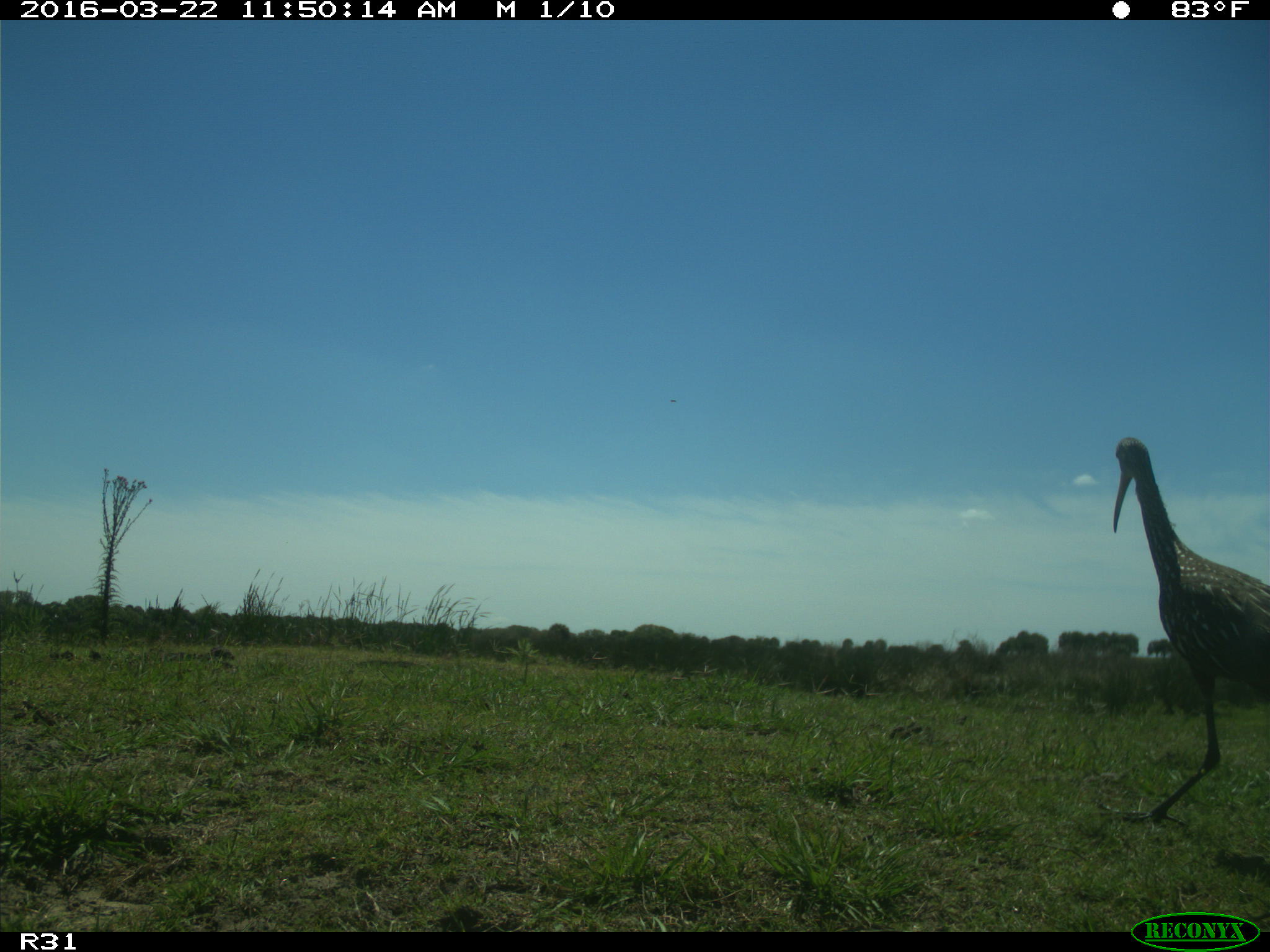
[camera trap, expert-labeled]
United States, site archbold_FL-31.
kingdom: Animalia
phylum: Chordata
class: Aves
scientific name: Aves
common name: birds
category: unidentified bird